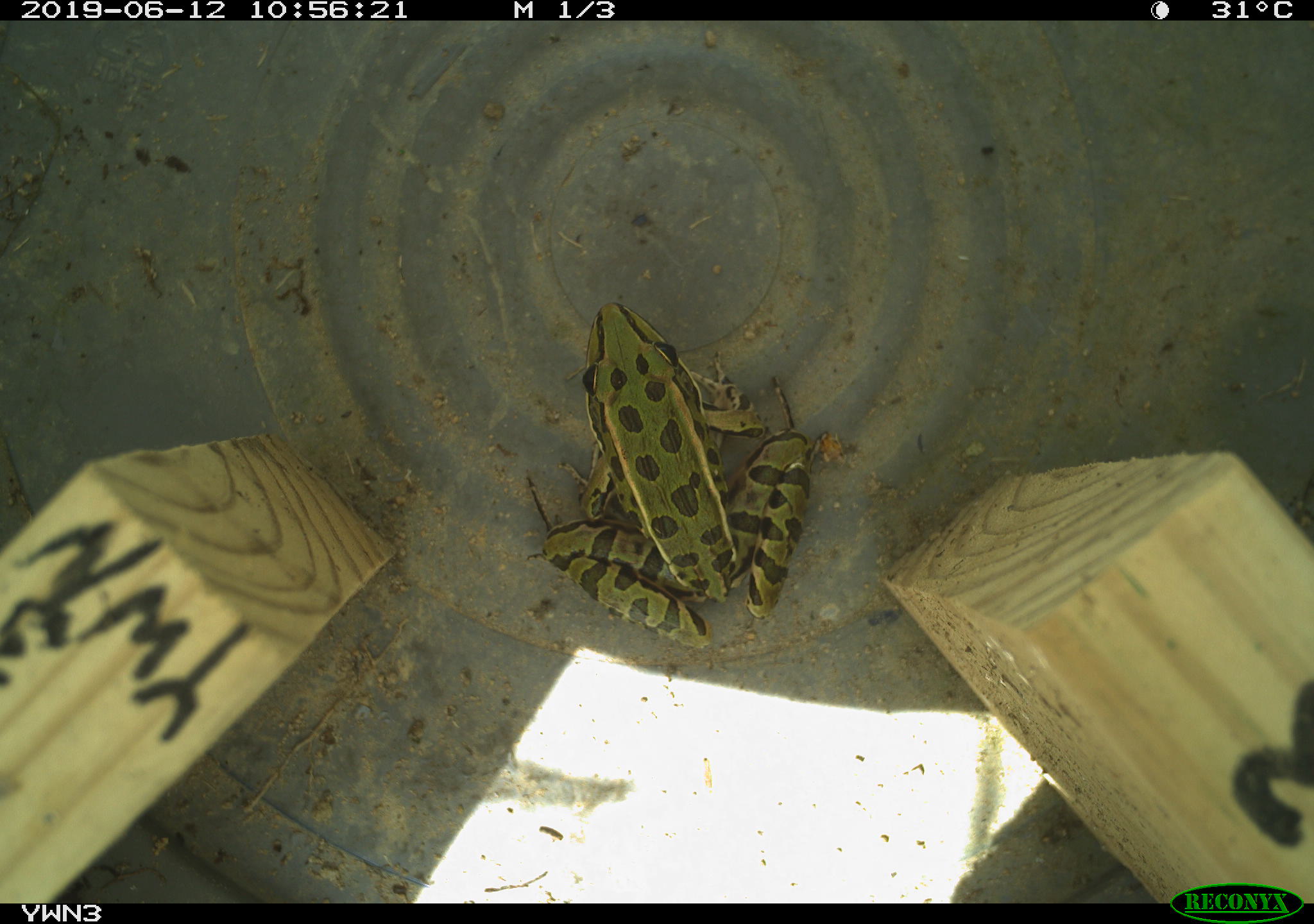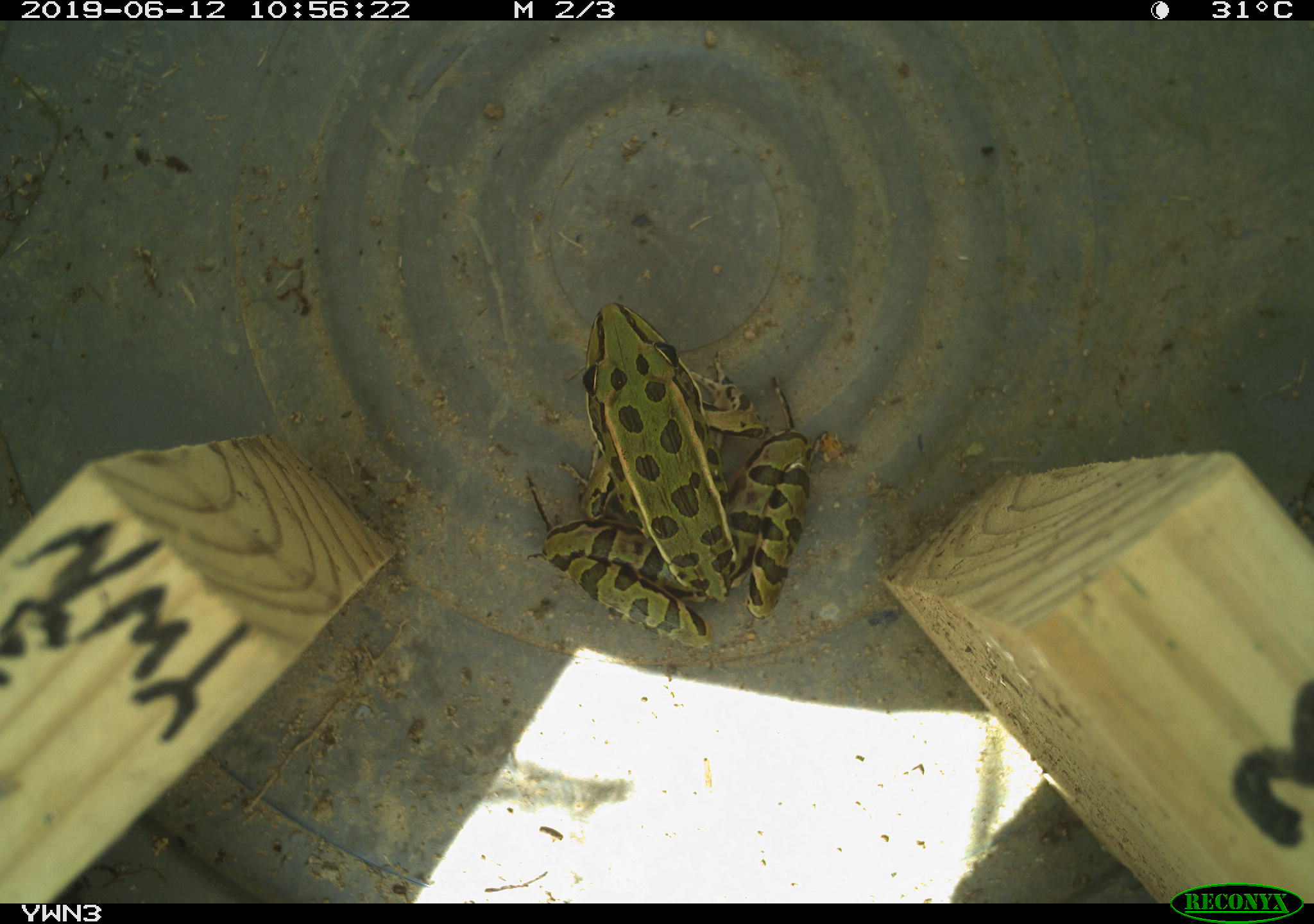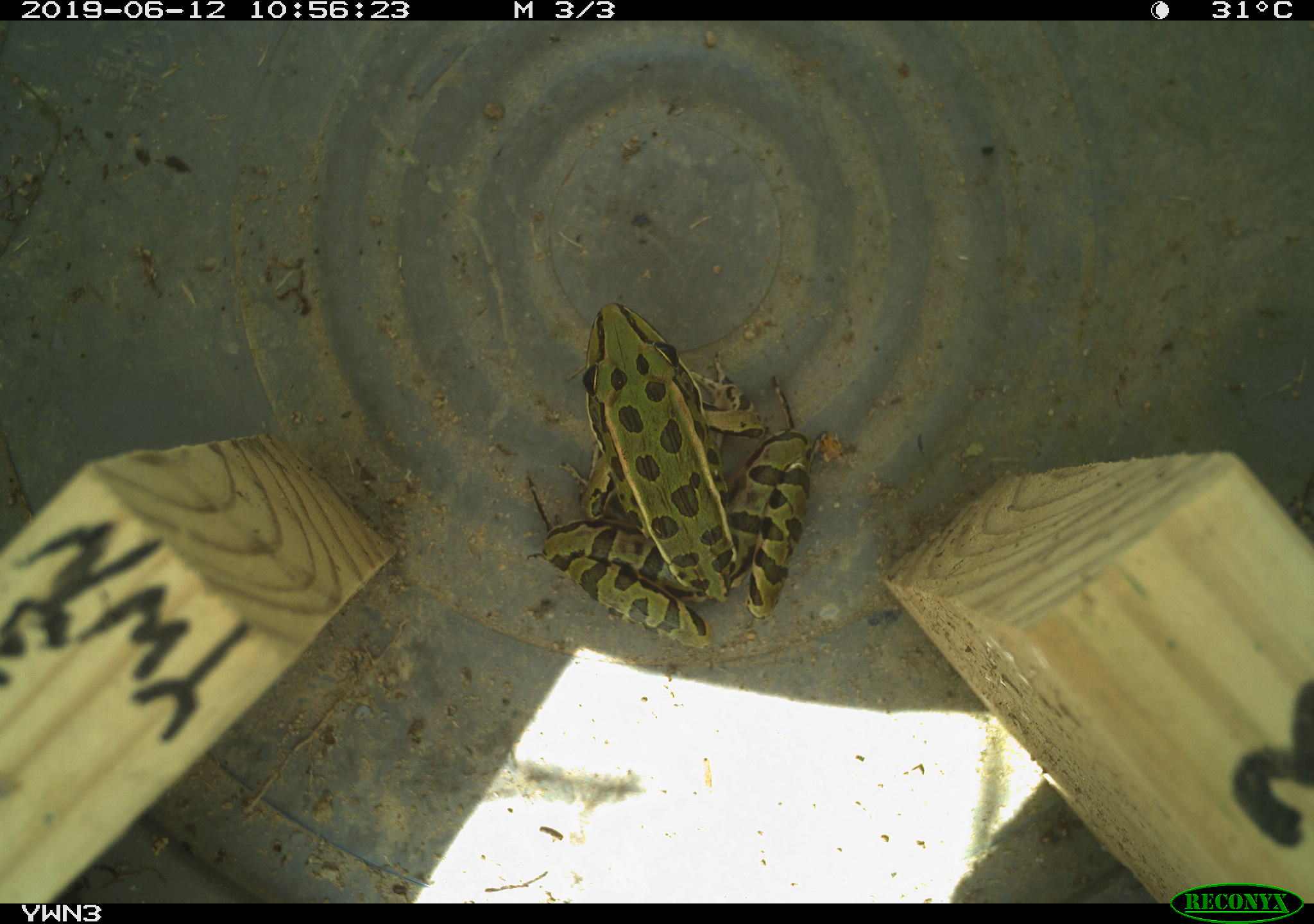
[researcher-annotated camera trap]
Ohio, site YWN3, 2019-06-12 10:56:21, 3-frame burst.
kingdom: Animalia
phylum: Chordata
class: Amphibia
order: Anura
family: Ranidae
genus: Lithobates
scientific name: Lithobates pipiens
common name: northern leopard frog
Northern leopard frog (Lithobates pipiens).